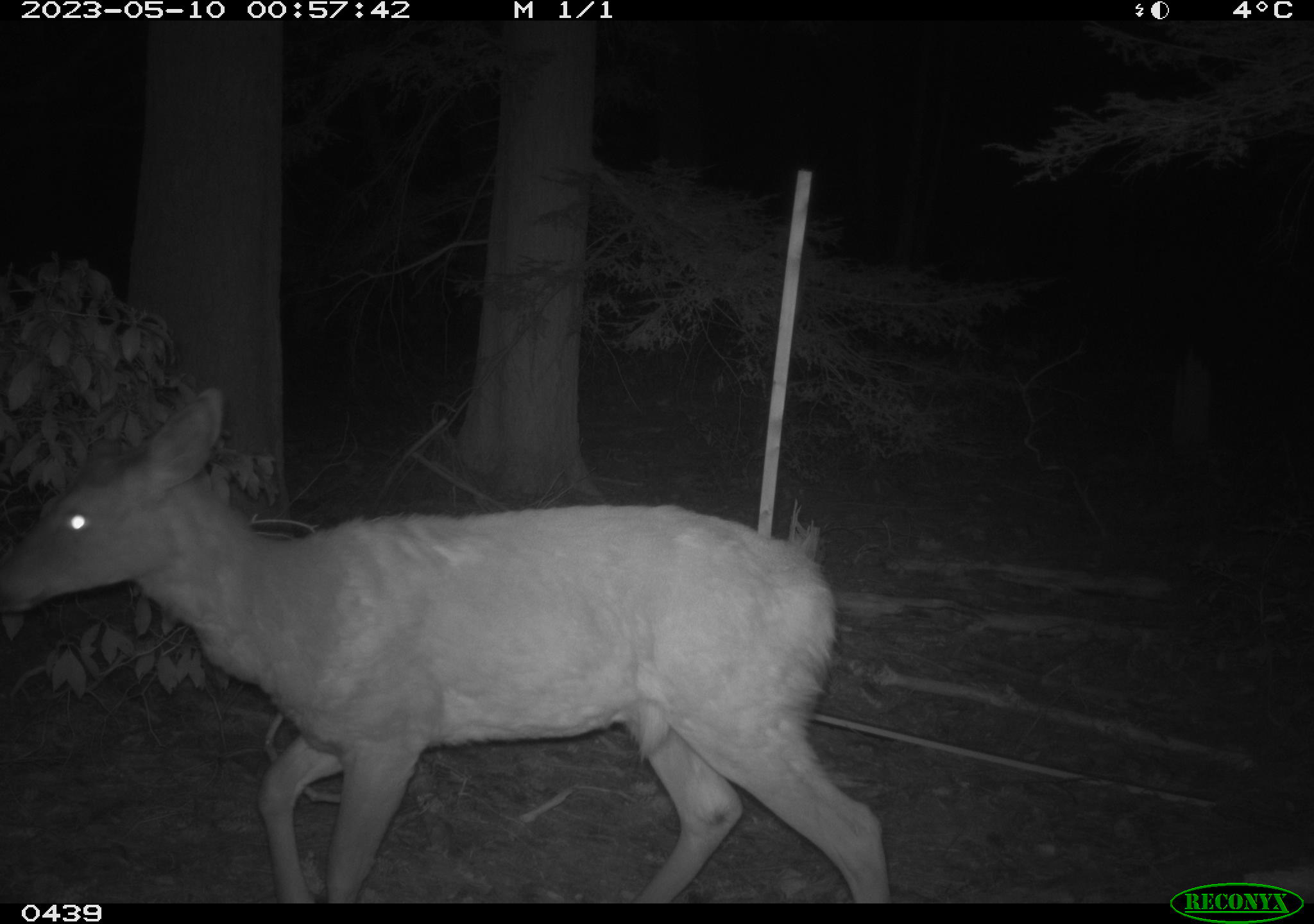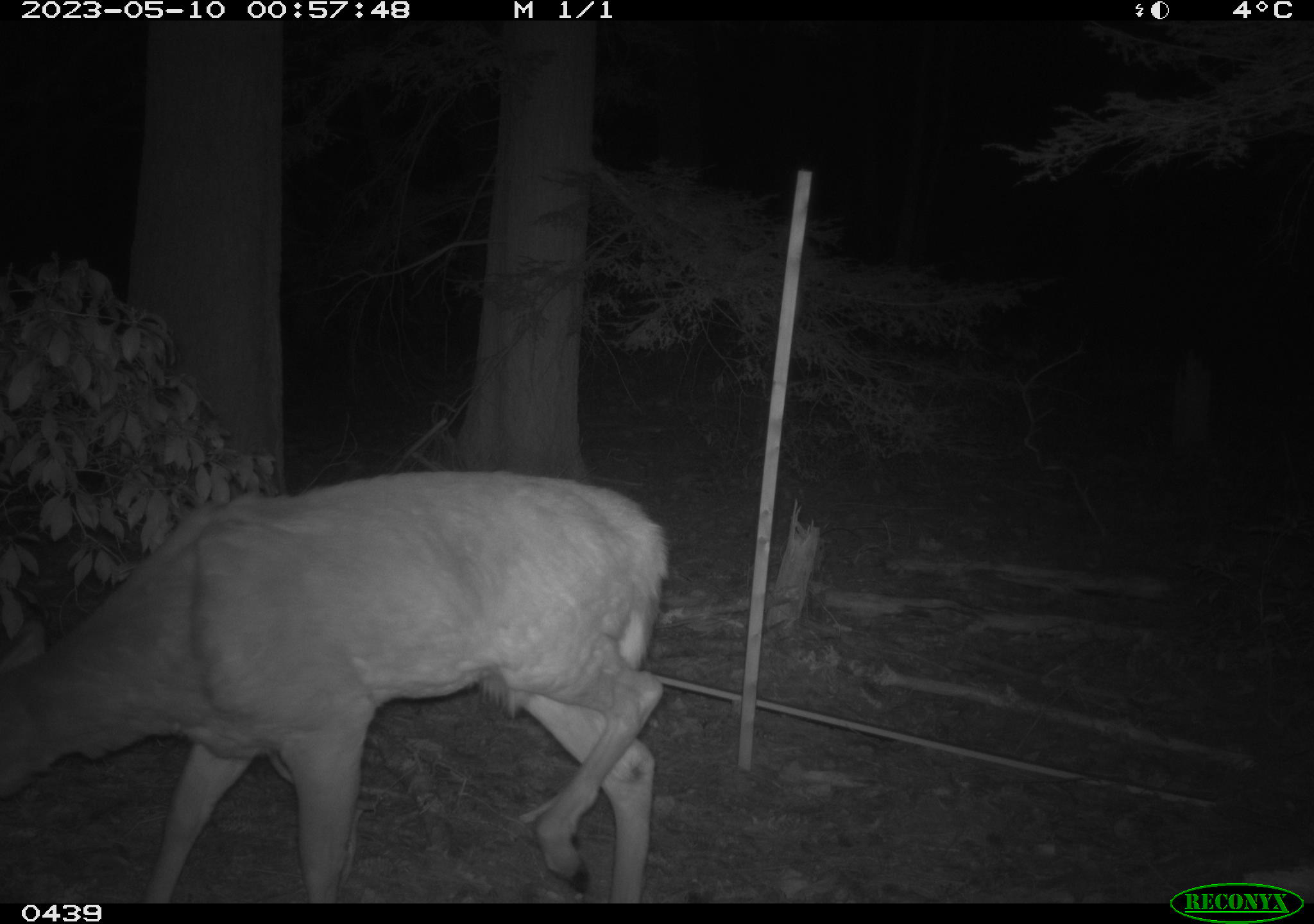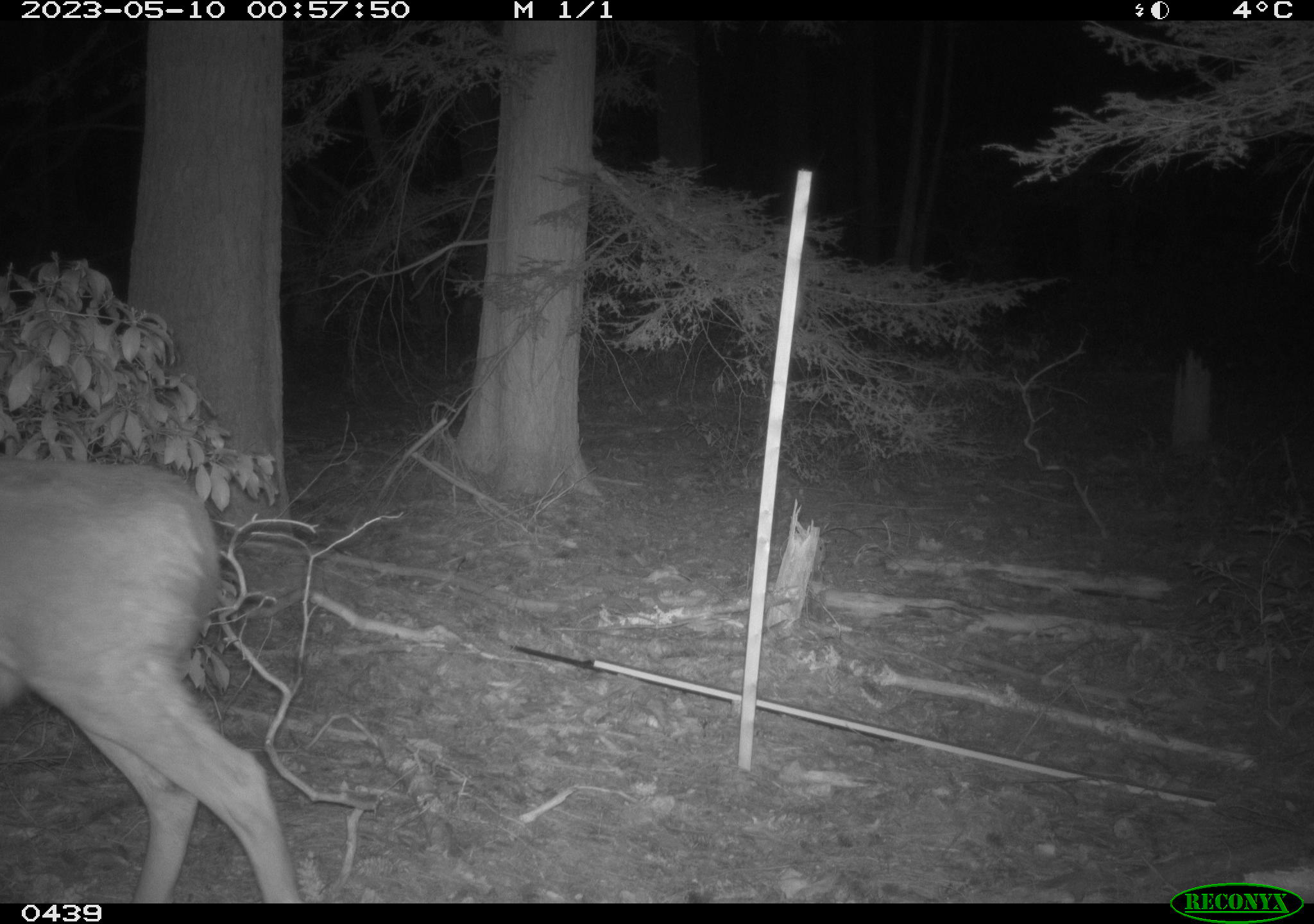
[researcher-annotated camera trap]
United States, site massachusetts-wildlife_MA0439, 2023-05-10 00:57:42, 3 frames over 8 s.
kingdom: Animalia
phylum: Chordata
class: Mammalia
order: Artiodactyla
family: Cervidae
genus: Odocoileus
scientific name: Odocoileus virginianus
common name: white-tailed deer